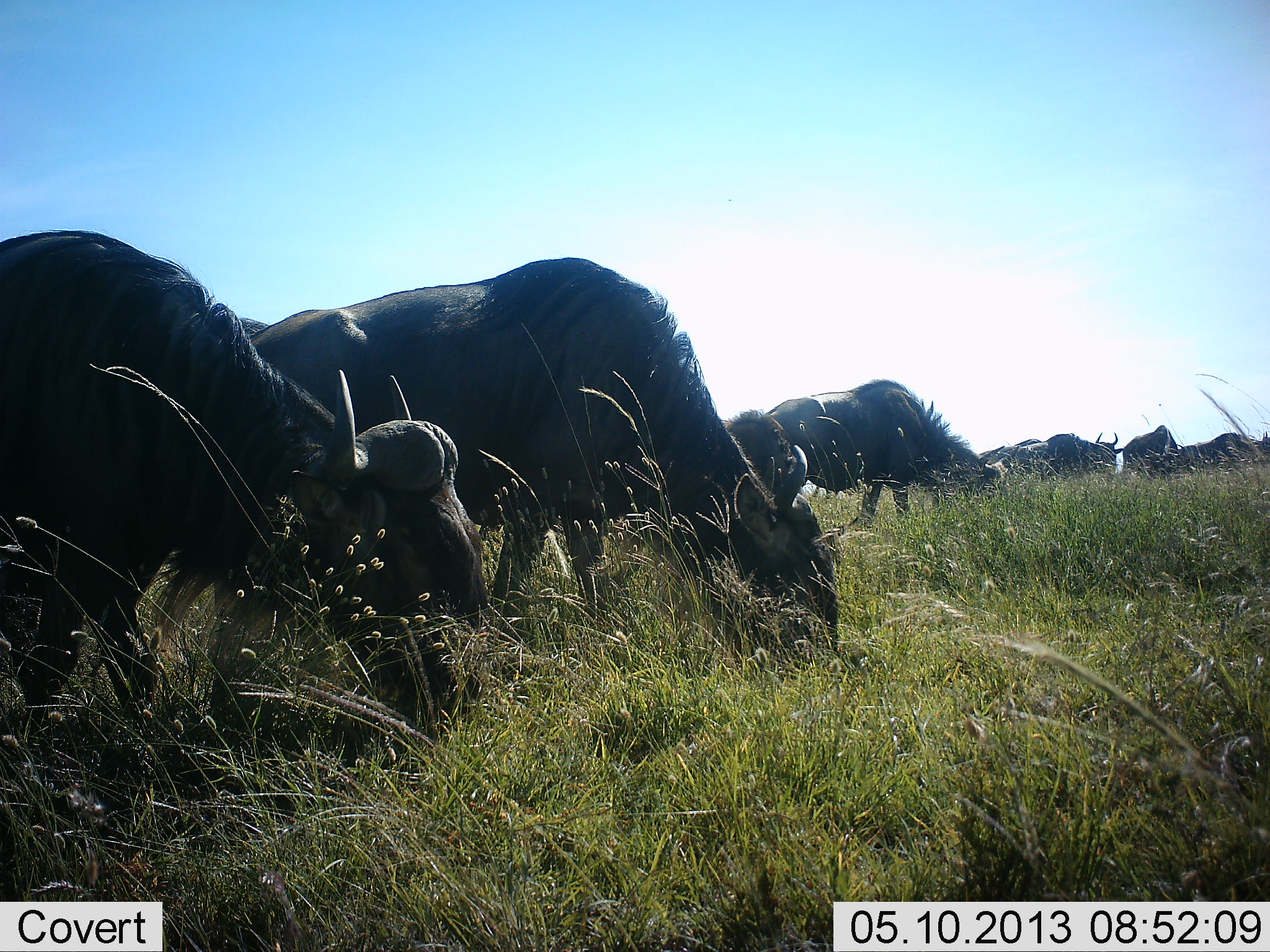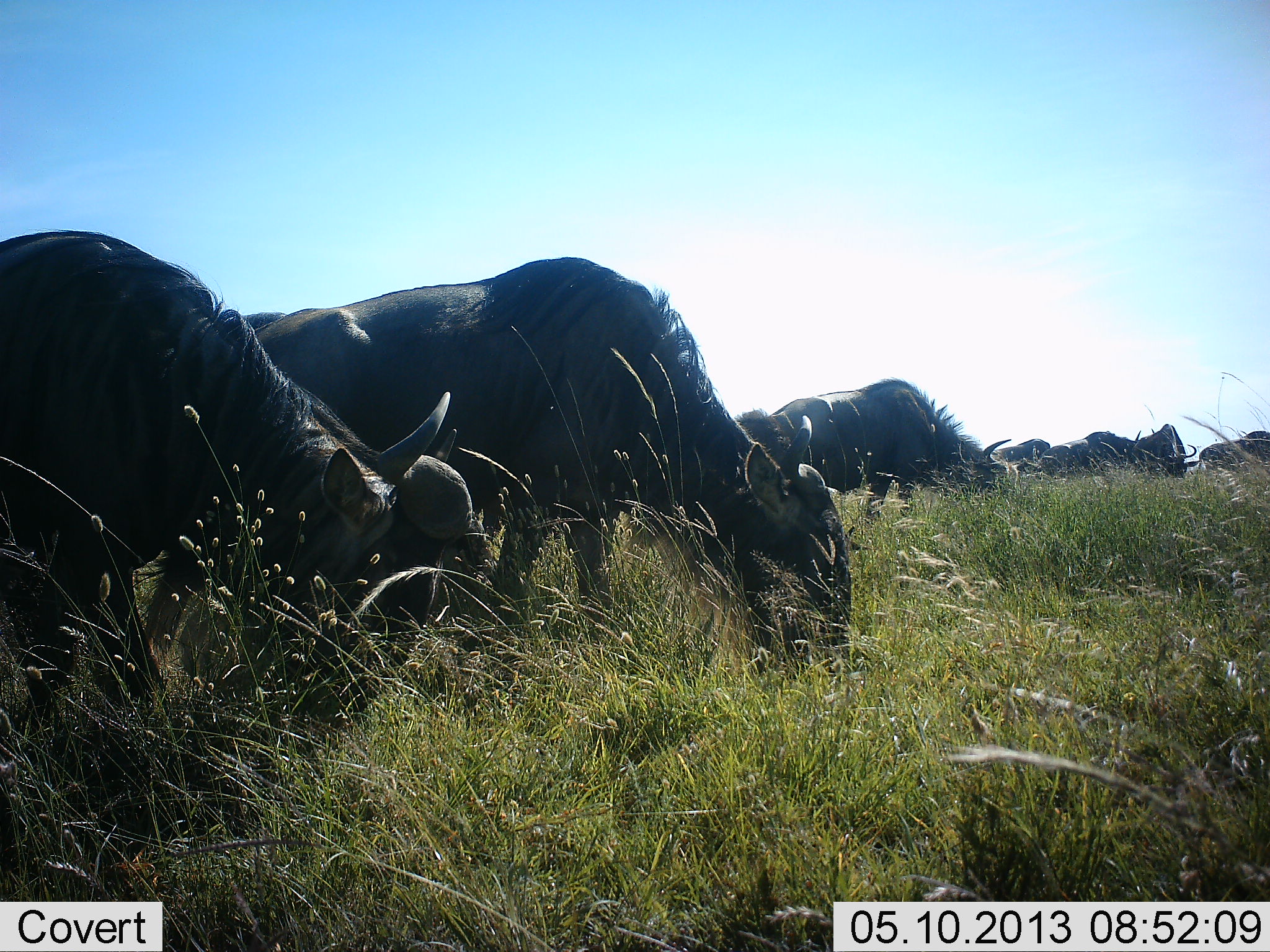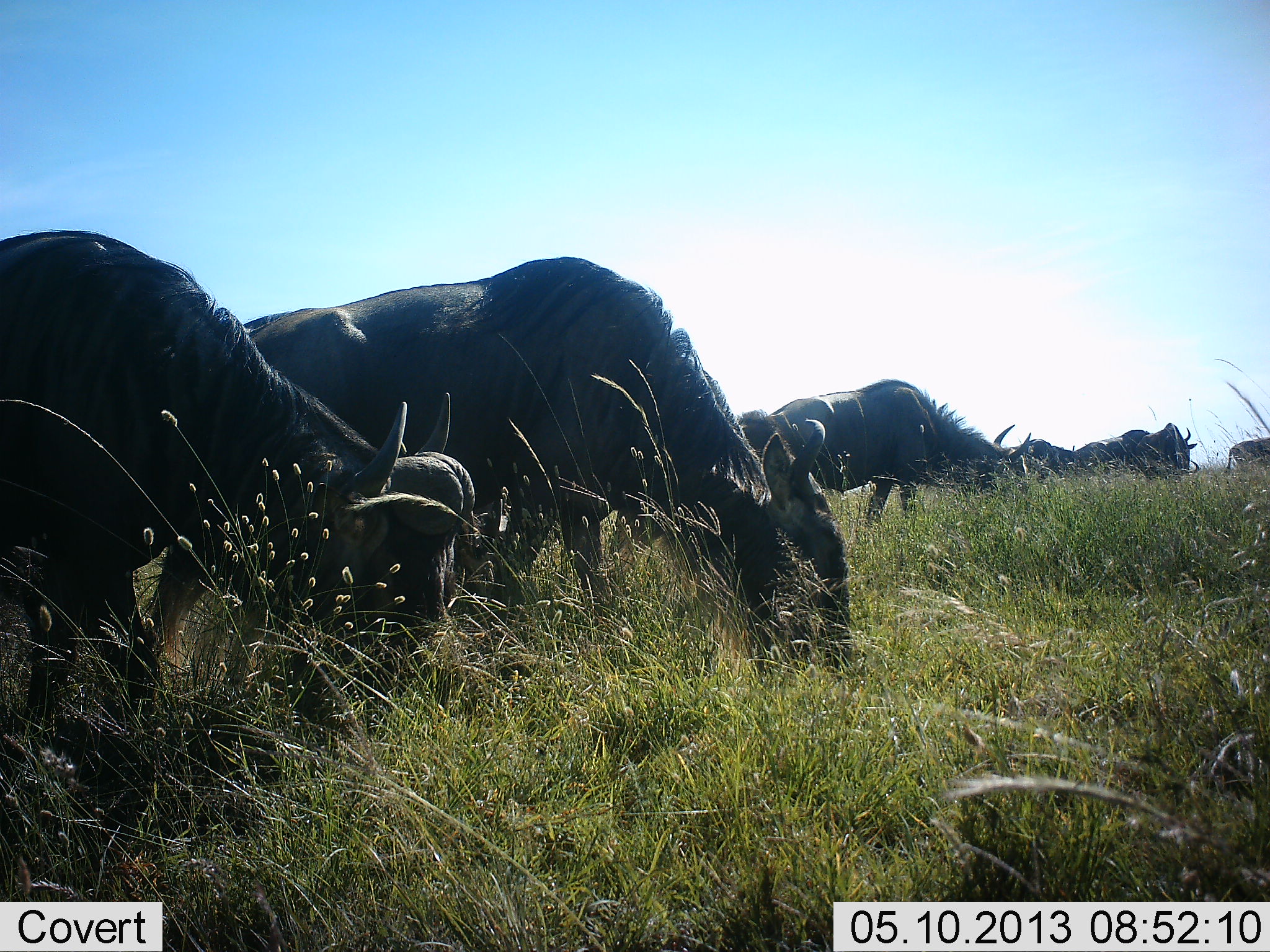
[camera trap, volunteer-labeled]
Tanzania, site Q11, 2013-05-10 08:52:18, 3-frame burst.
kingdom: Animalia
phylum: Chordata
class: Mammalia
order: Artiodactyla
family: Bovidae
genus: Connochaetes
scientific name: Connochaetes taurinus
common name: blue wildebeest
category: wildebeest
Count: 7.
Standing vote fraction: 30%.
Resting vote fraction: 13%.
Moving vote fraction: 13%.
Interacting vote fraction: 0%.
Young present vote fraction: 0%.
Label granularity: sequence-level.